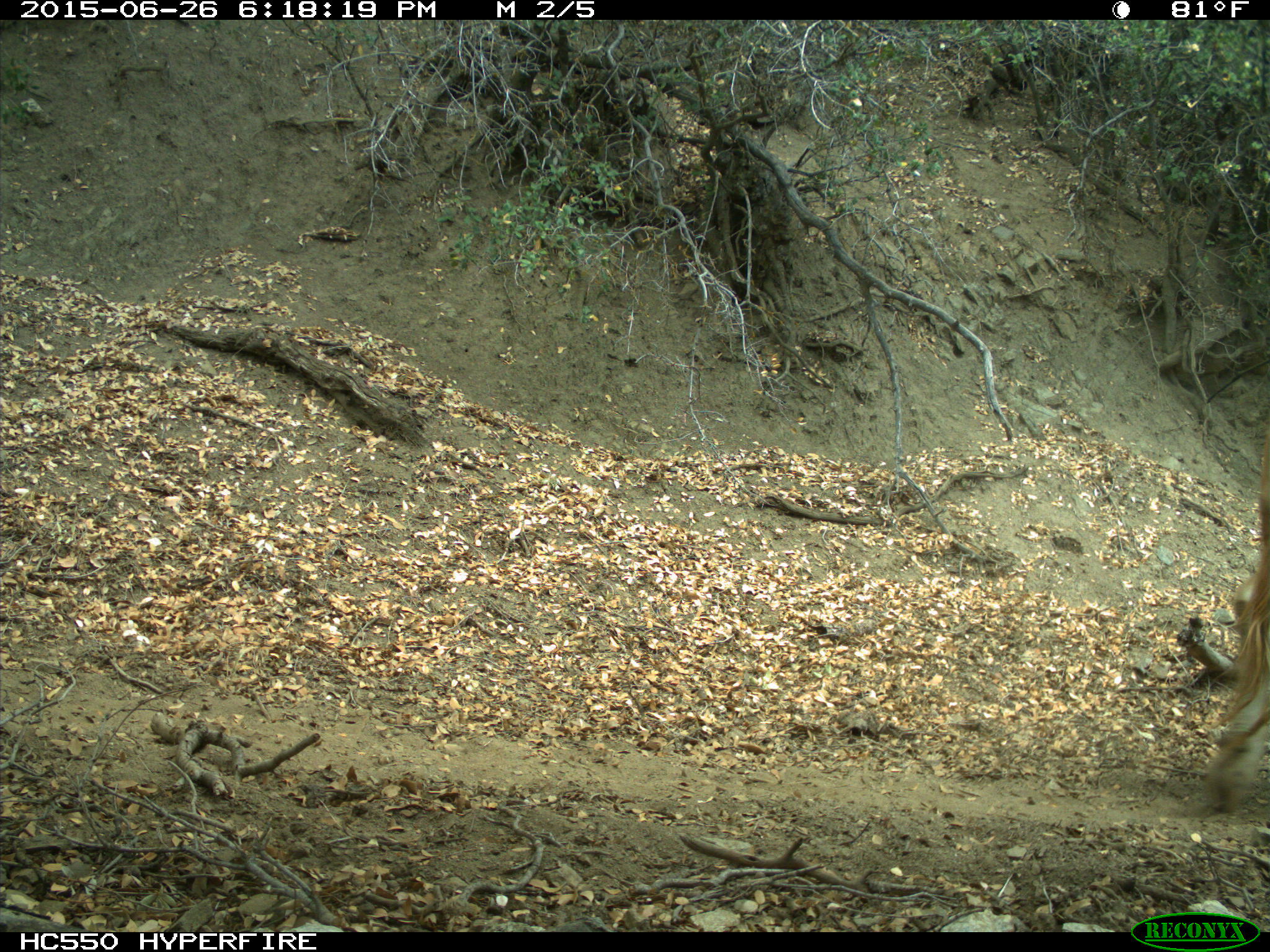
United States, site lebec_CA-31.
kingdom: Animalia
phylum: Chordata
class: Mammalia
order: Artiodactyla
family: Bovidae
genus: Bos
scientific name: Bos taurus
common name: domestic cow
Bos taurus (domestic cow).